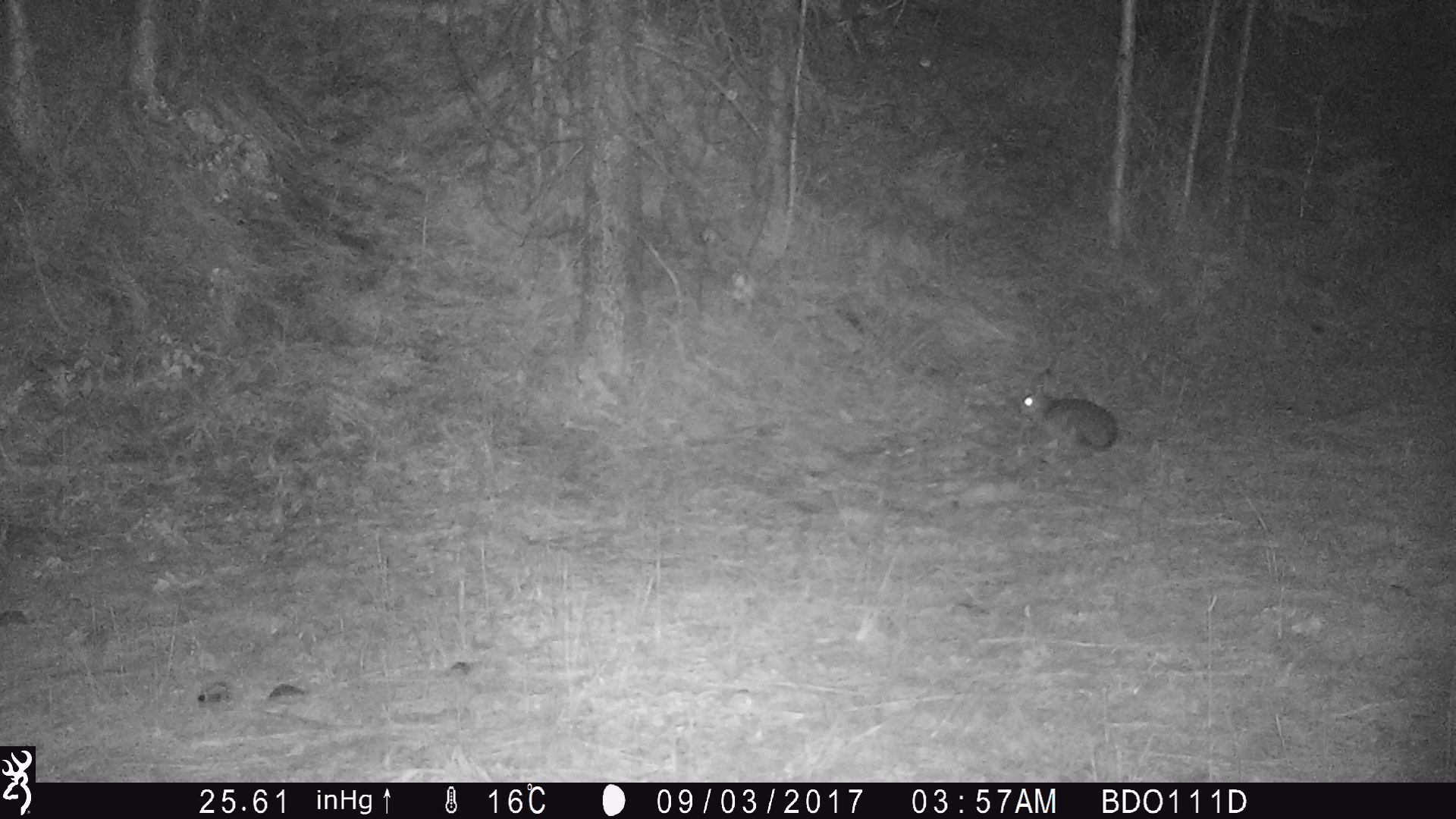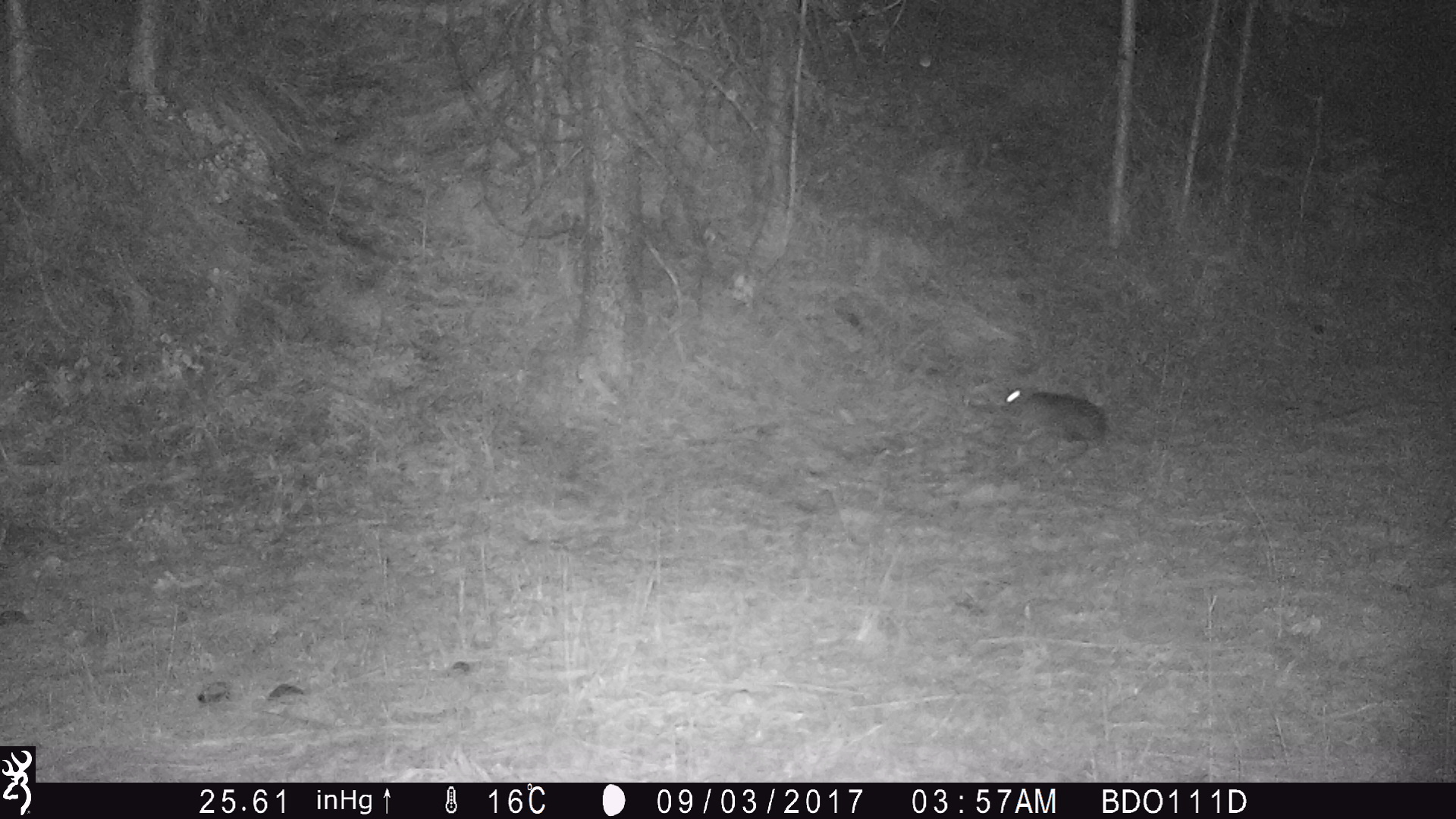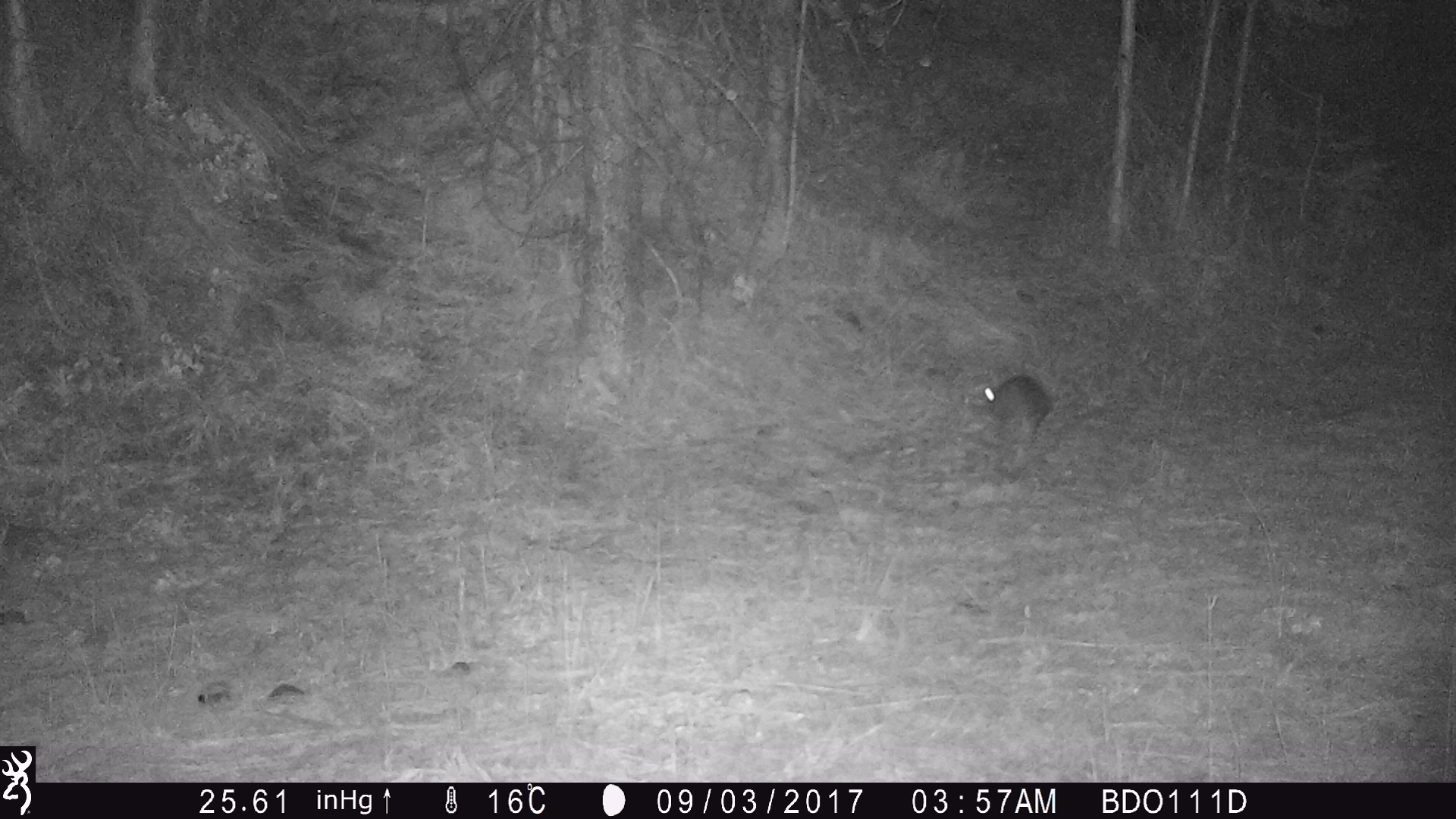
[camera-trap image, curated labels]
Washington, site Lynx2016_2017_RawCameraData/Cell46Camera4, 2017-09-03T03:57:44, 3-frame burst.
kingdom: Animalia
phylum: Chordata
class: Mammalia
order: Lagomorpha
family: Leporidae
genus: Lepus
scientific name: Lepus americanus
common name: snowshoe hare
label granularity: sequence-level